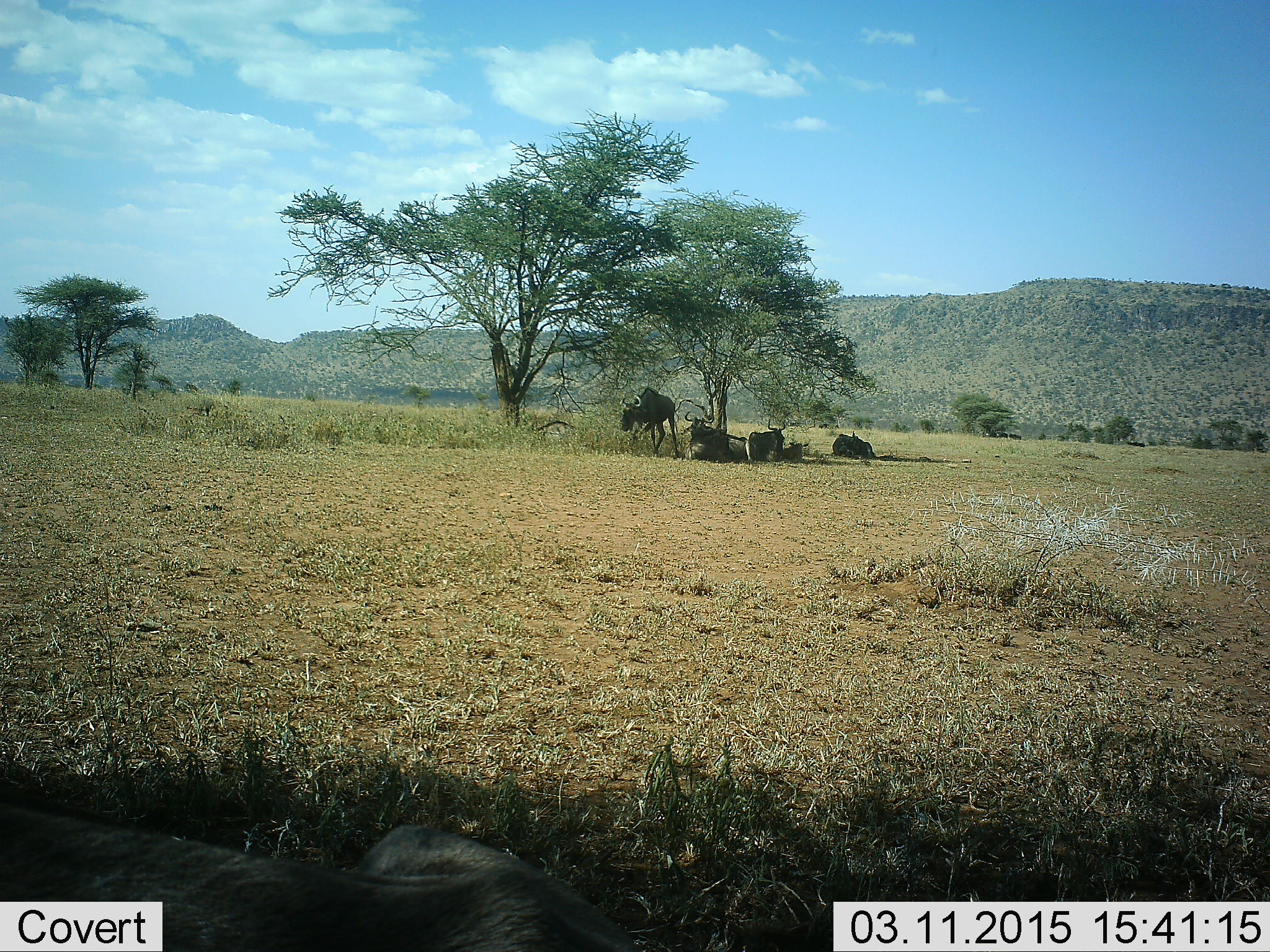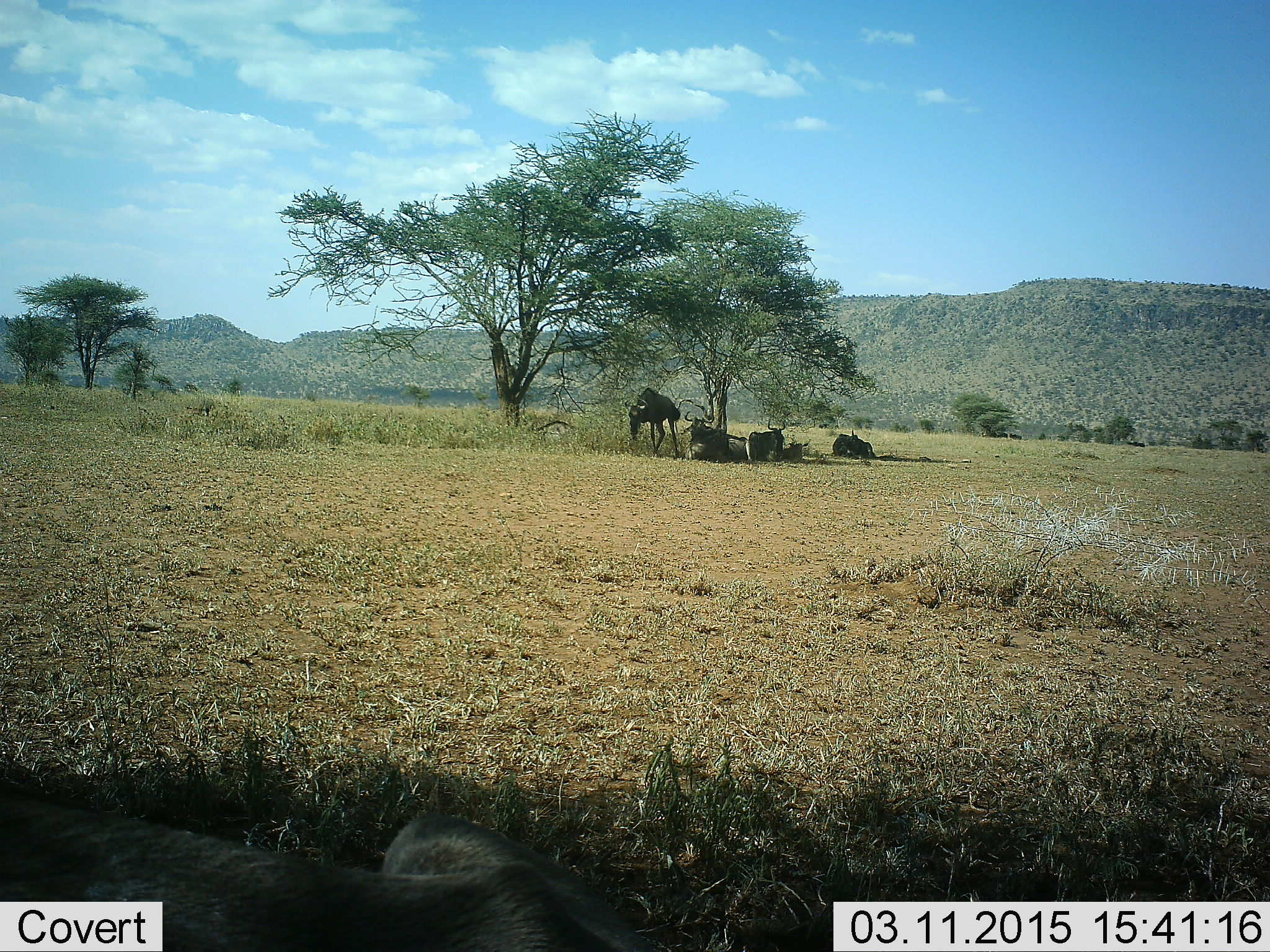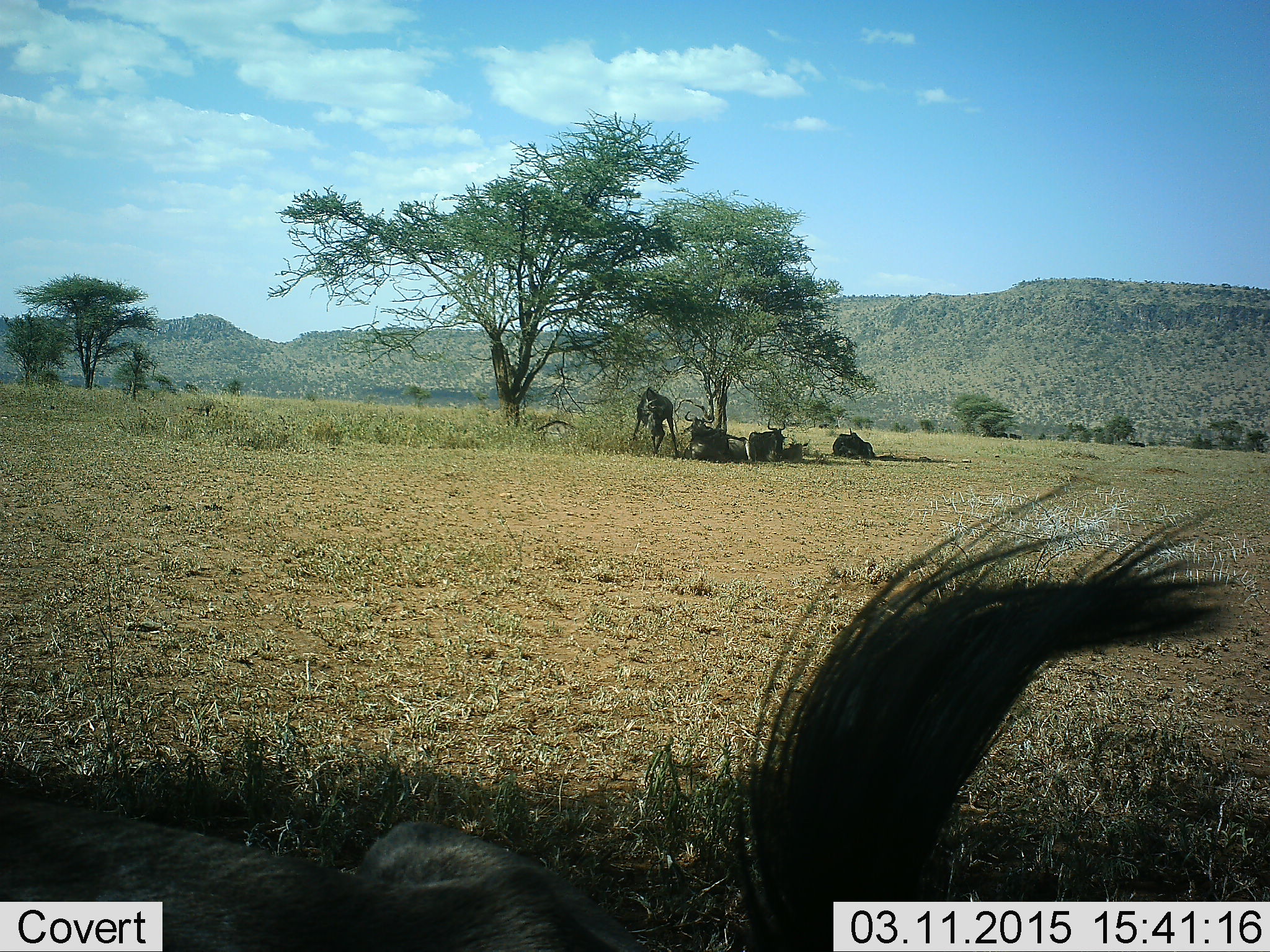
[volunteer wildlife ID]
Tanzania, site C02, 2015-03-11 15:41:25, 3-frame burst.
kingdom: Animalia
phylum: Chordata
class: Mammalia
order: Artiodactyla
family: Bovidae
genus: Connochaetes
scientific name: Connochaetes taurinus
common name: blue wildebeest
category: wildebeest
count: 5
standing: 60%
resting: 100%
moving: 0%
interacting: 0%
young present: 0%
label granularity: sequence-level